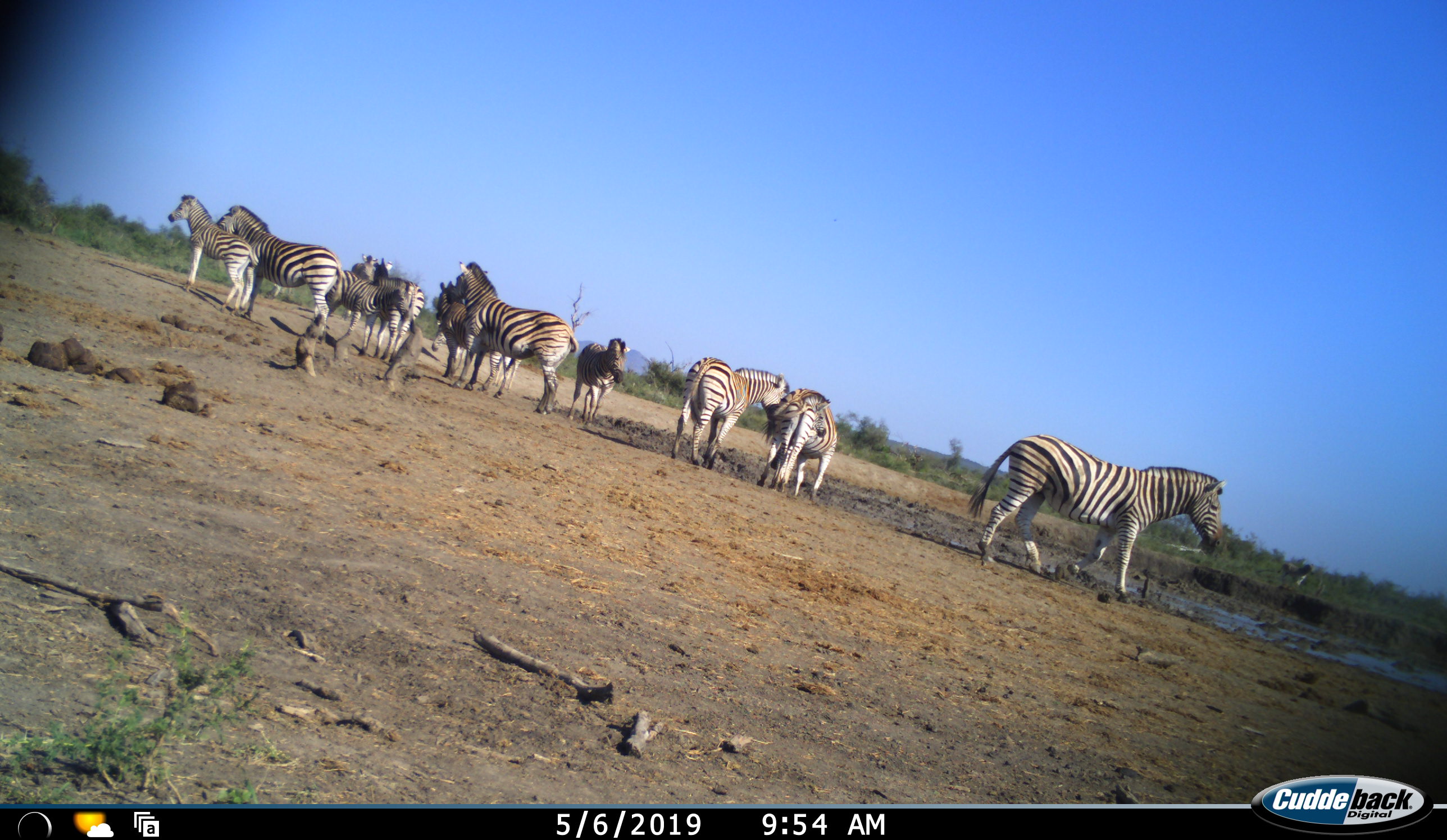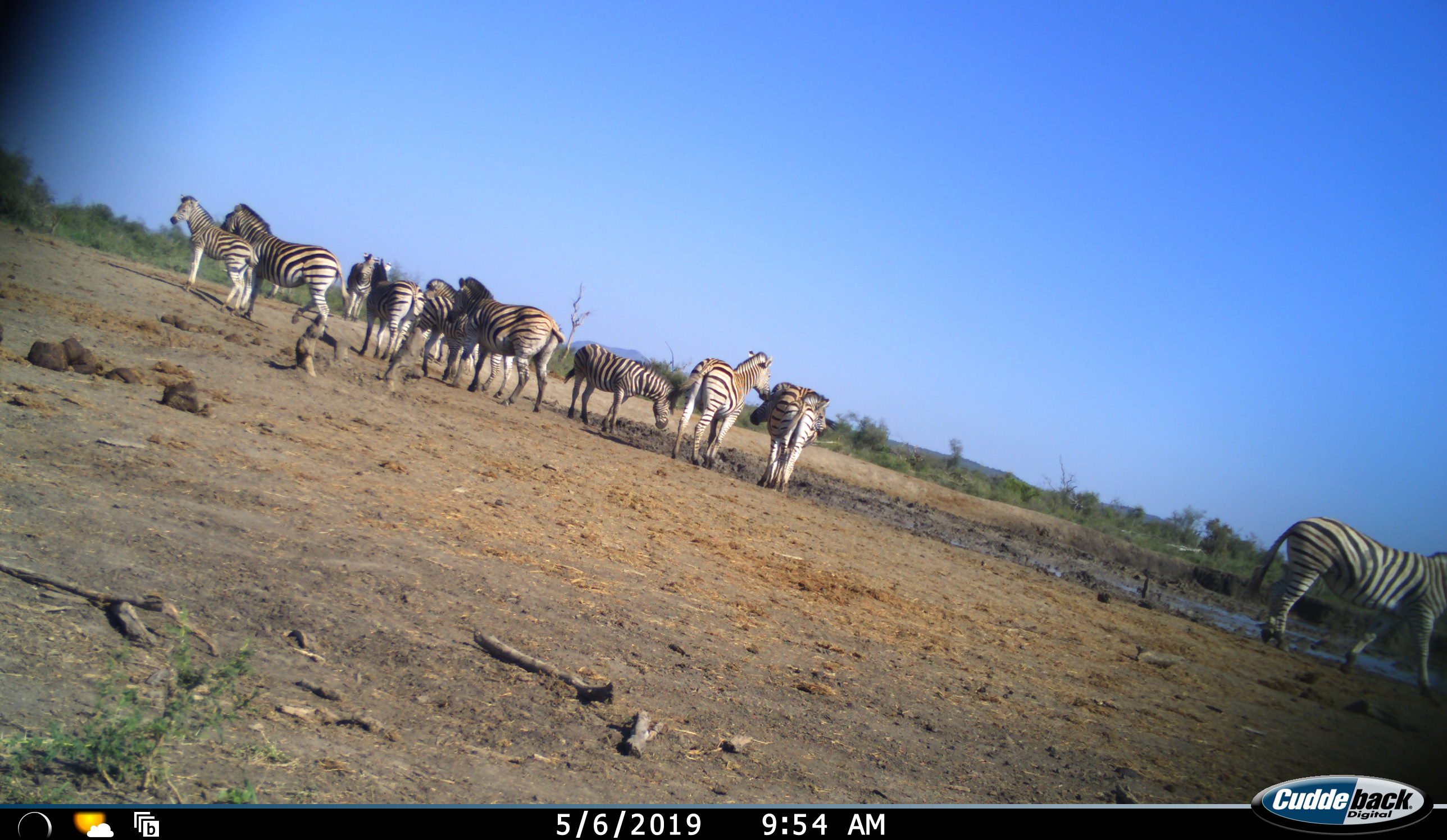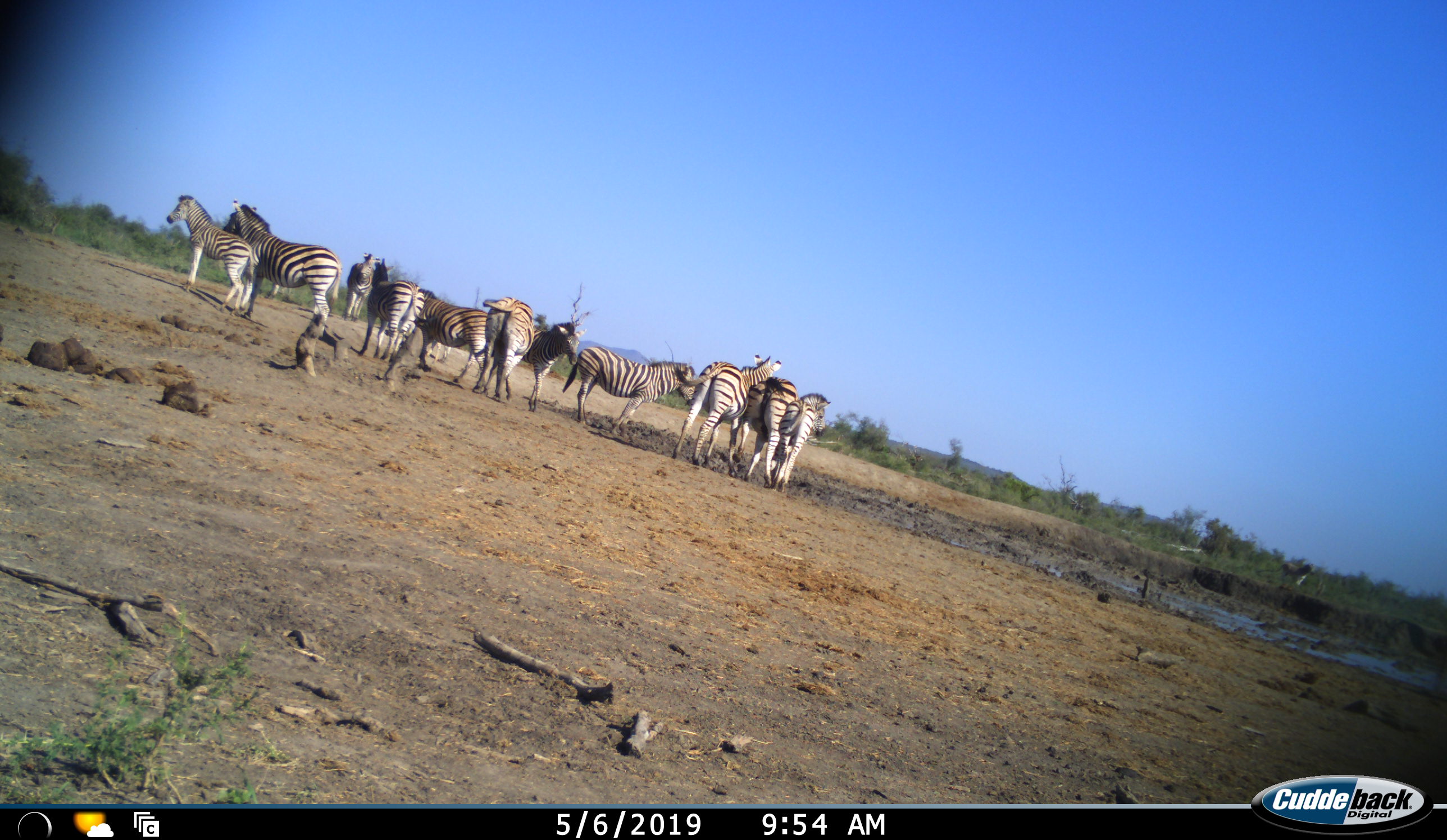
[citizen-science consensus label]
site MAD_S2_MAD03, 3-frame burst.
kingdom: Animalia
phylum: Chordata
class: Mammalia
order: Perissodactyla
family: Equidae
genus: Equus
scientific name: Equus quagga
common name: plains zebra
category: zebraplains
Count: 11-50.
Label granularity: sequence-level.